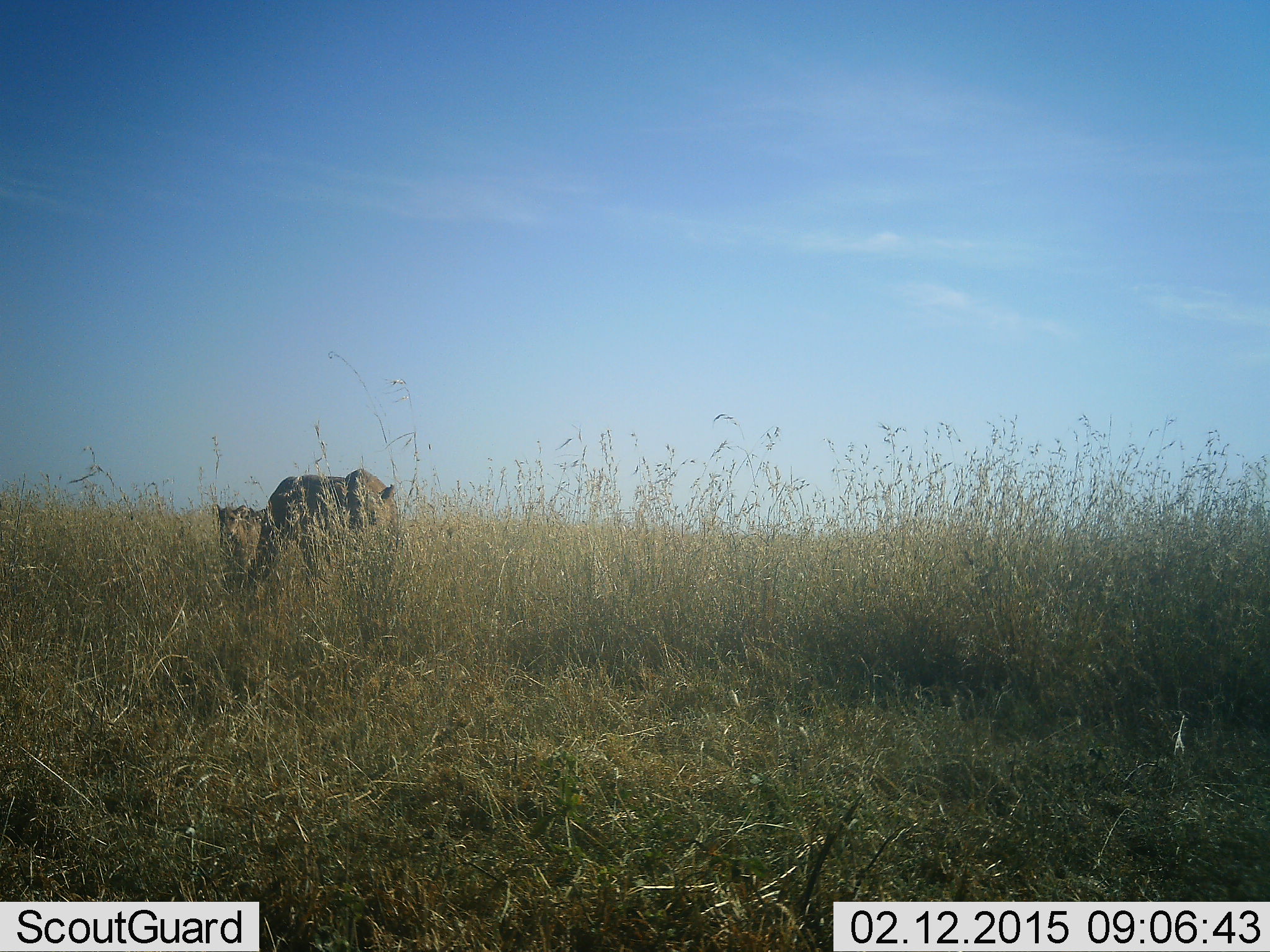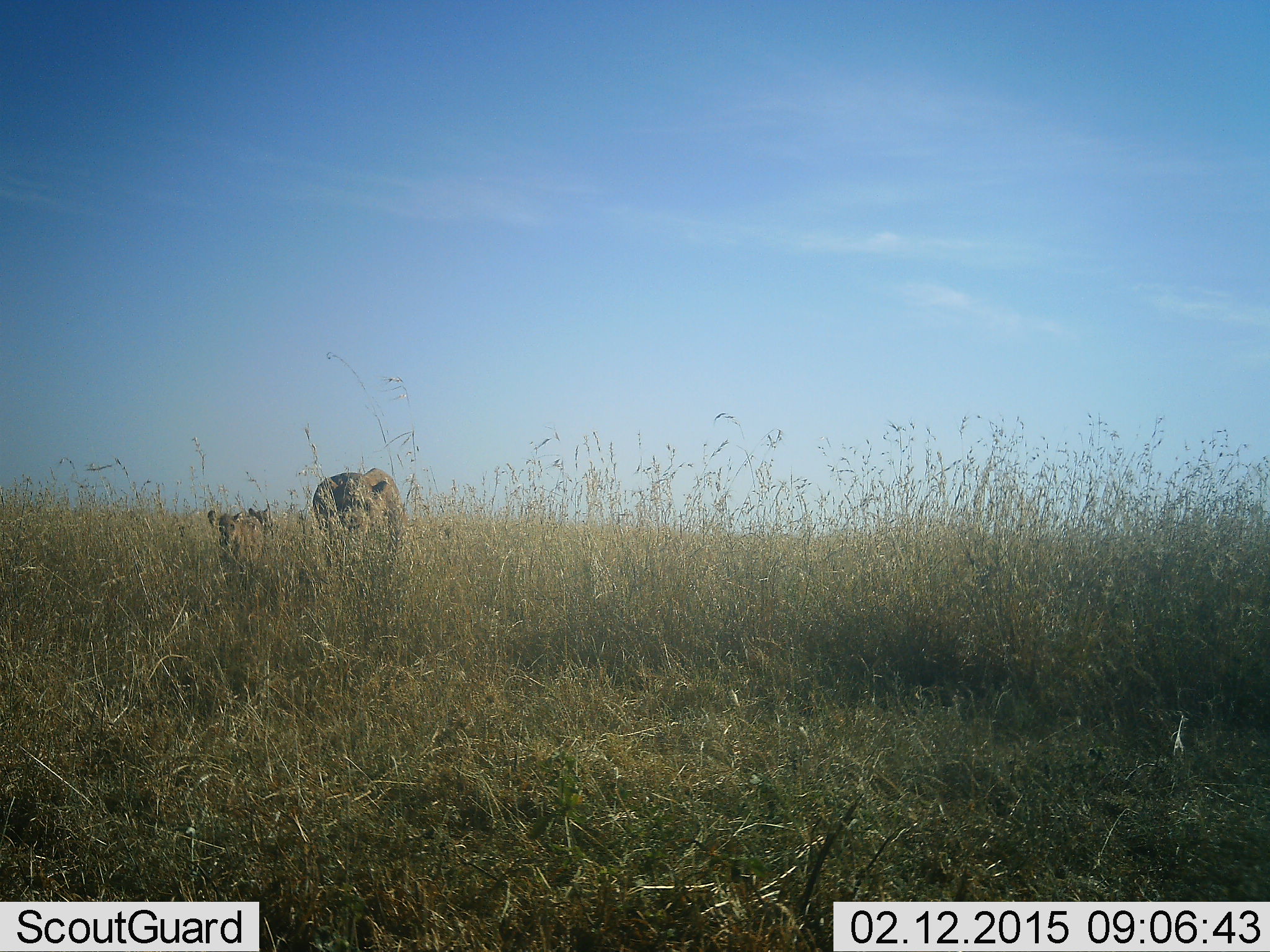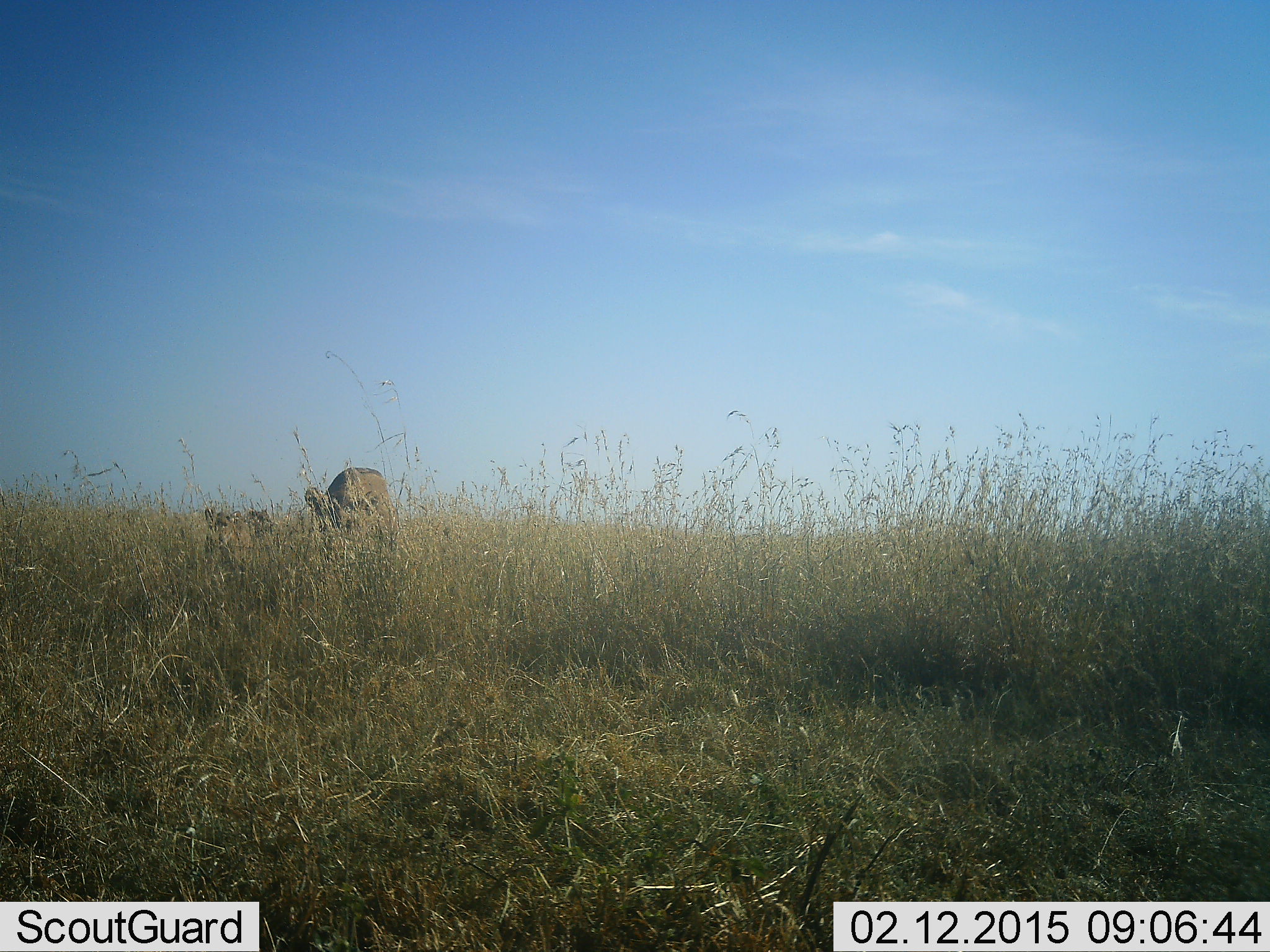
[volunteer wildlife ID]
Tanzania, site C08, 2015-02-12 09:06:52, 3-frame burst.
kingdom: Animalia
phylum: Chordata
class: Mammalia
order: Carnivora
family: Felidae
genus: Panthera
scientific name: Panthera leo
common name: lion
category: lionfemale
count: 2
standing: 30%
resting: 0%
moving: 90%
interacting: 0%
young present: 50%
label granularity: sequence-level